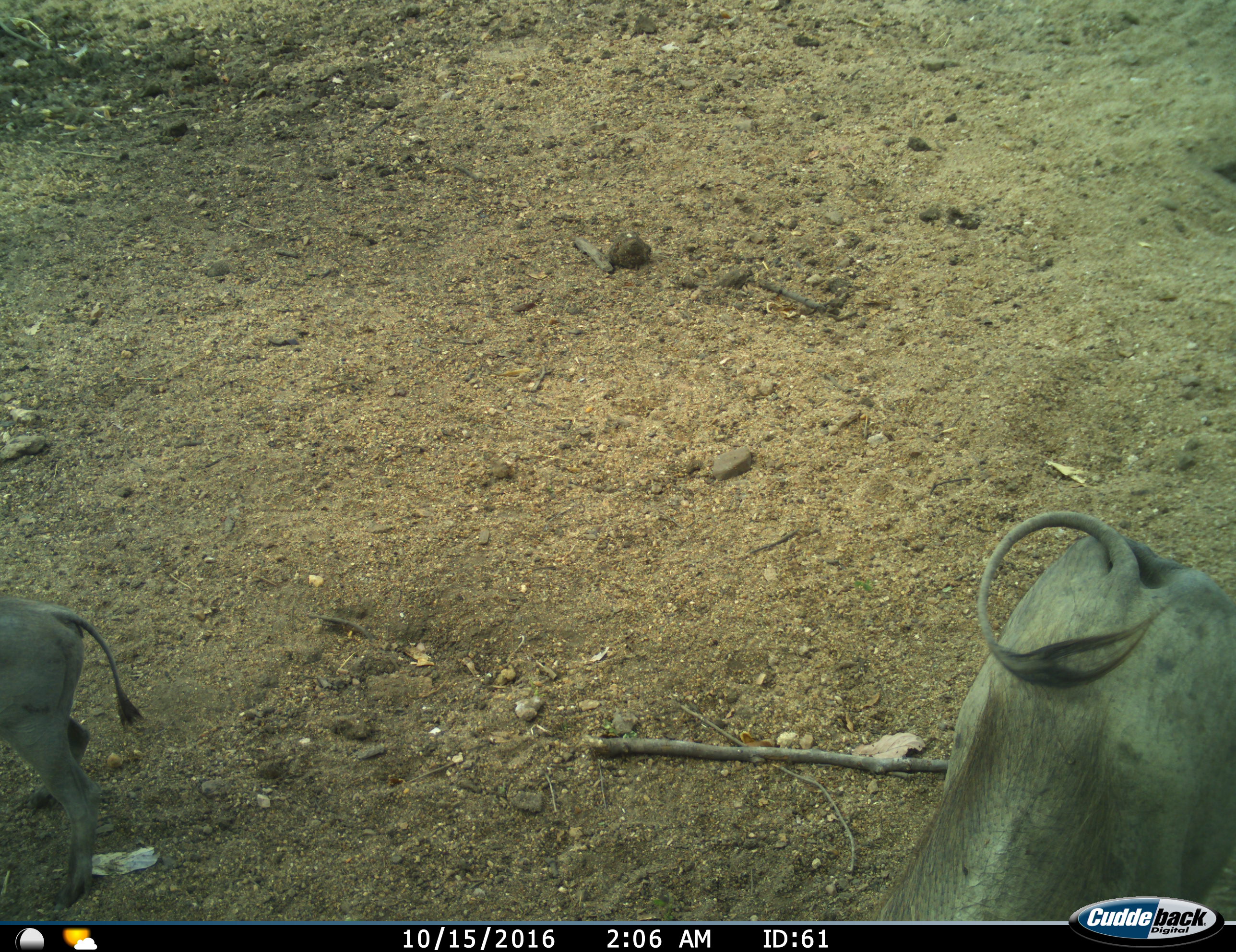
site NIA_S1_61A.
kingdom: Animalia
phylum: Chordata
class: Mammalia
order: Artiodactyla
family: Suidae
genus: Phacochoerus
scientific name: Phacochoerus africanus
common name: warthog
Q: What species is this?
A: Warthog (Phacochoerus africanus).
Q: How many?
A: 2.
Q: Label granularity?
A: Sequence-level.